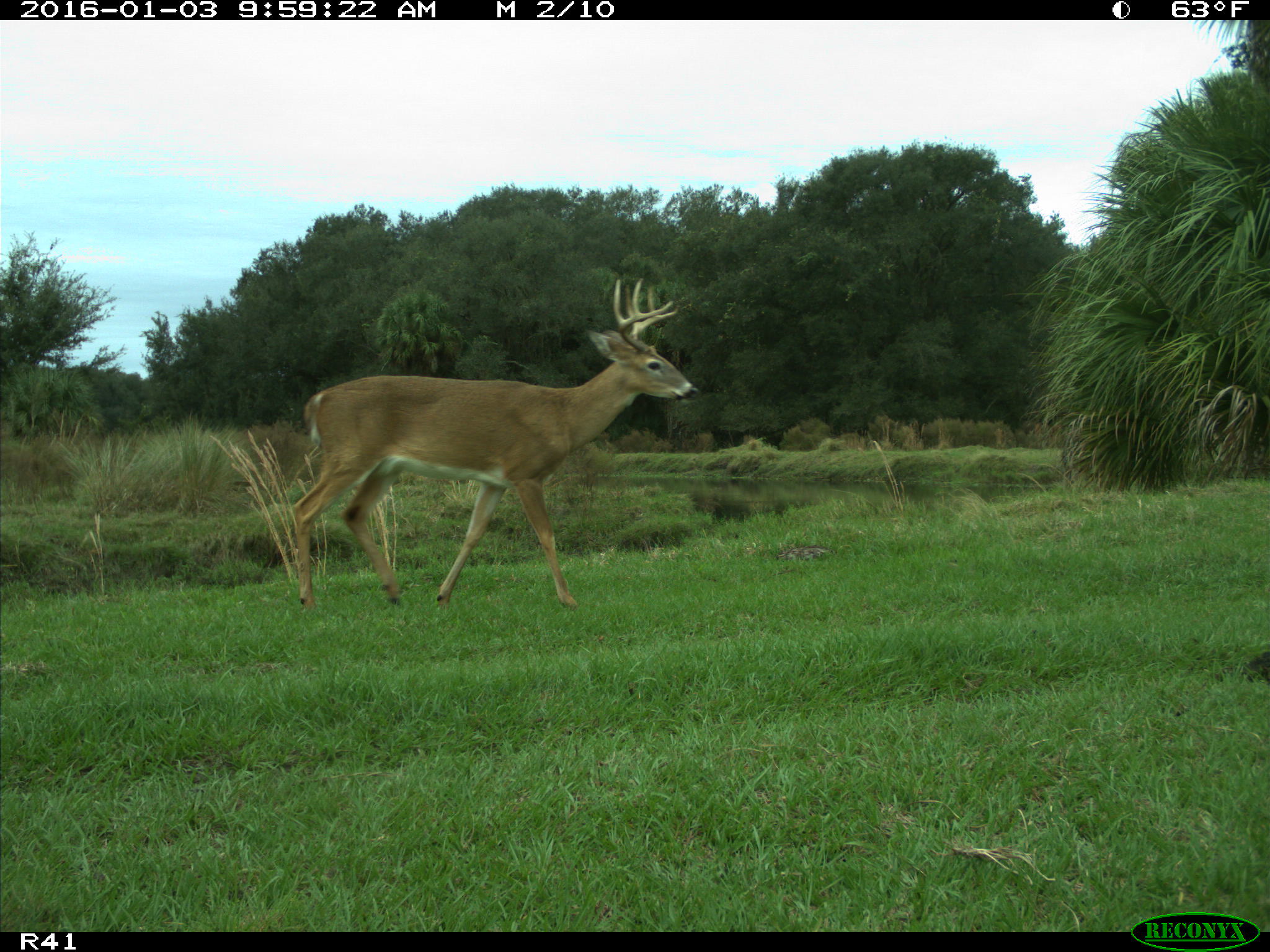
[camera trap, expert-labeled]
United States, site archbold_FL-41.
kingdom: Animalia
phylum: Chordata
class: Mammalia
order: Artiodactyla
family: Cervidae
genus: Odocoileus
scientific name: Odocoileus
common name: deer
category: unidentified deer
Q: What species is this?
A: Unidentified deer (deer) (Odocoileus).